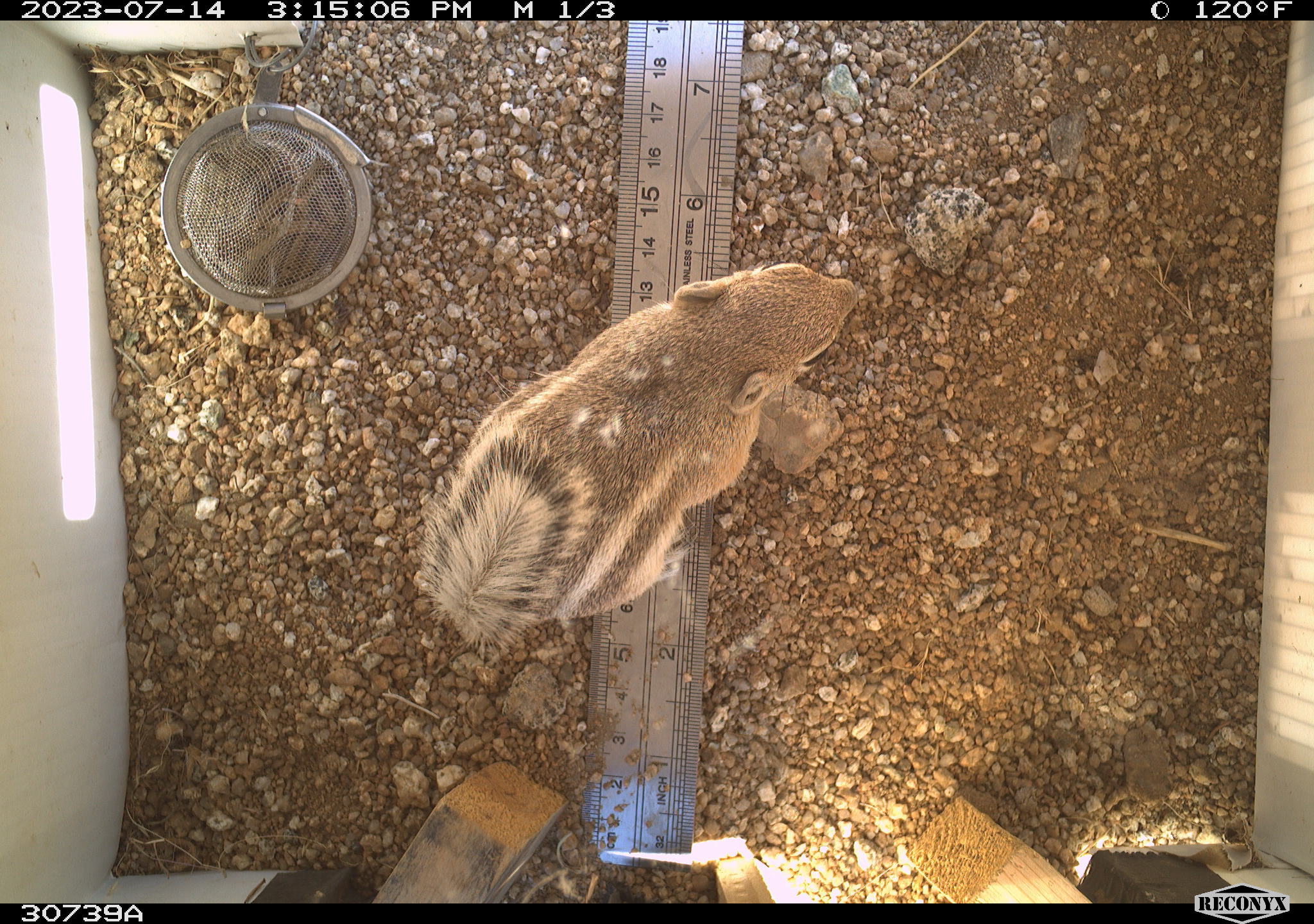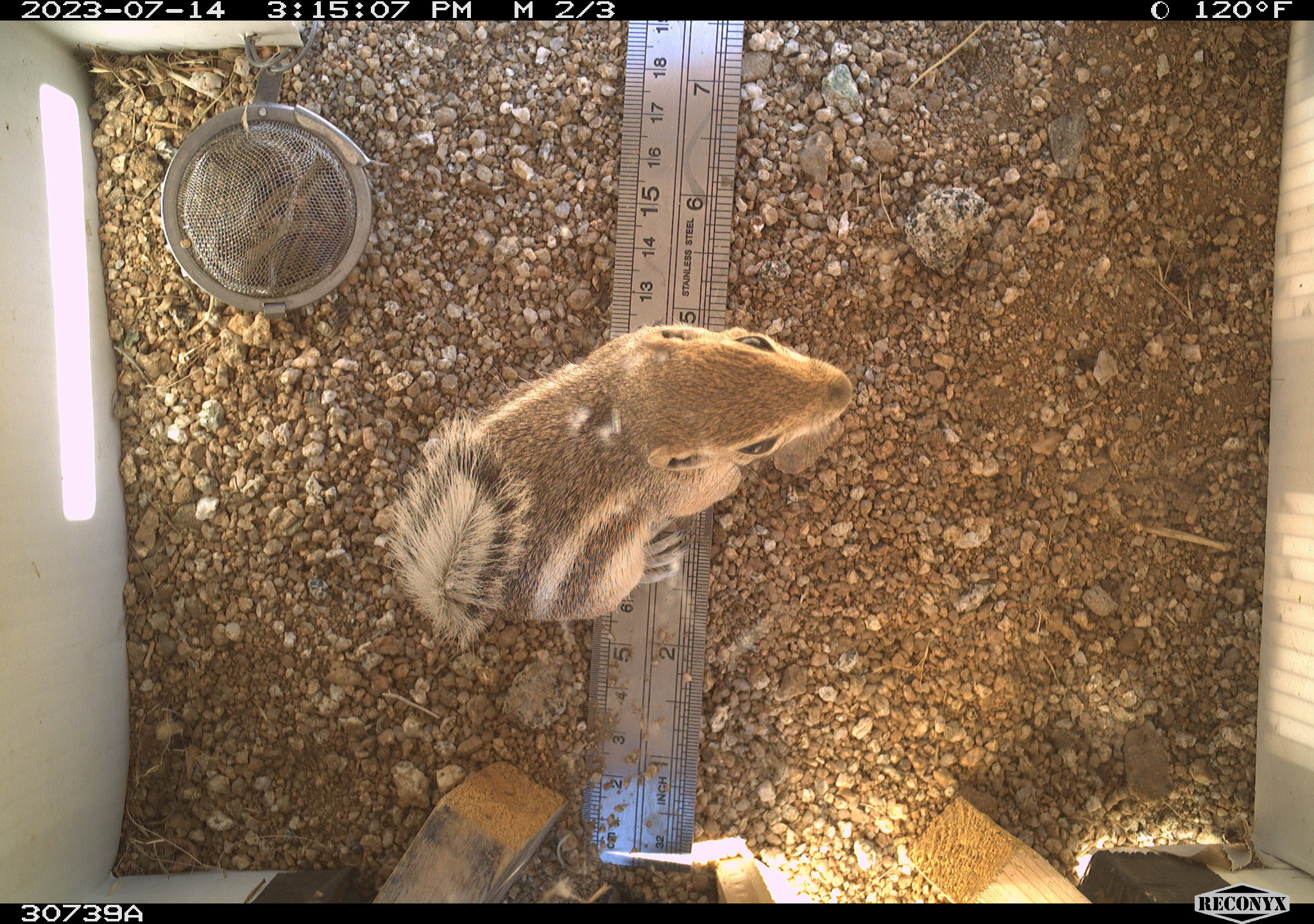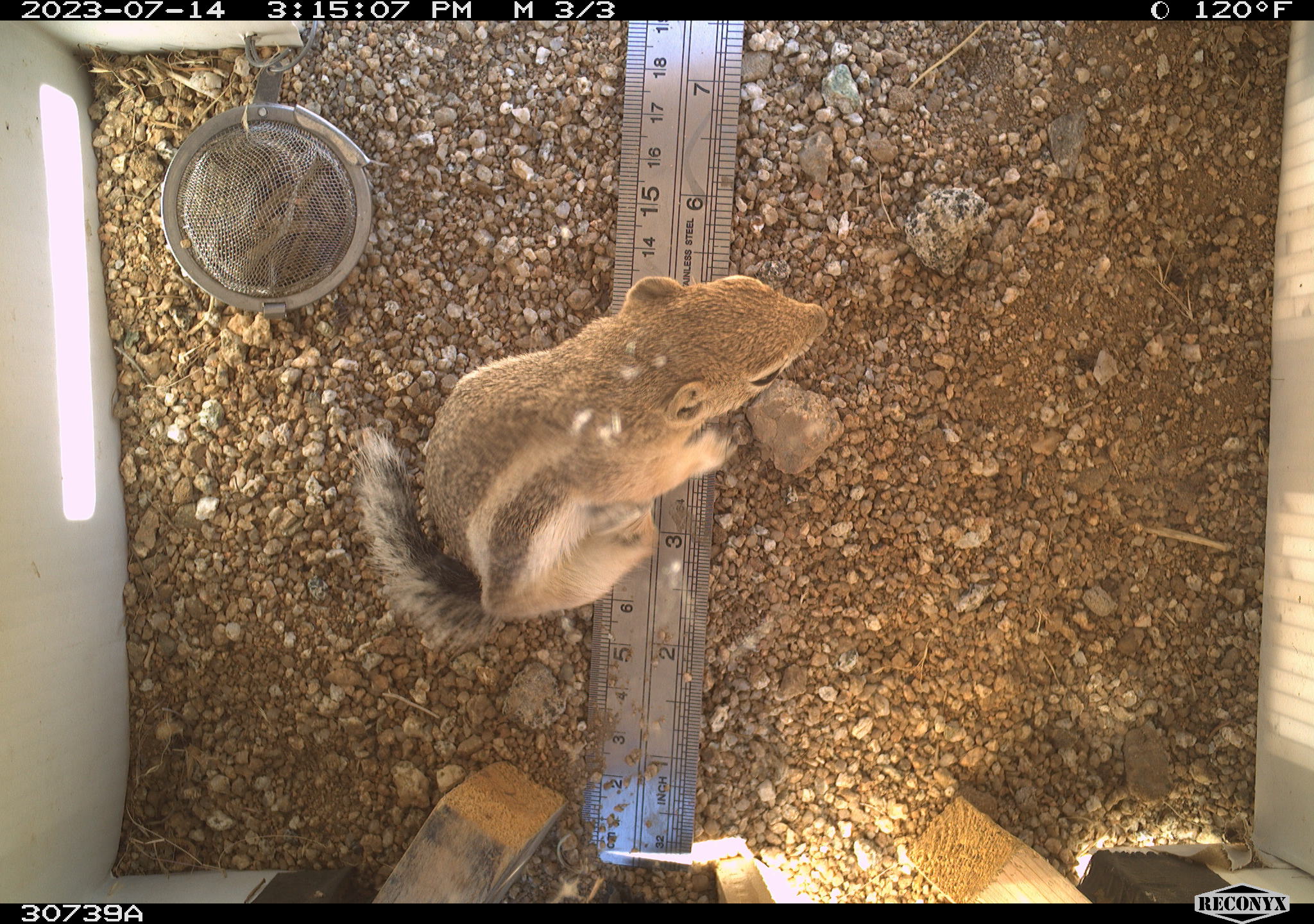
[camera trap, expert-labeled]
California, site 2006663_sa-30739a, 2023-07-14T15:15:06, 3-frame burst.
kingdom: Animalia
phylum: Chordata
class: Mammalia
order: Rodentia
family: Sciuridae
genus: Ammospermophilus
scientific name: Ammospermophilus leucurus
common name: white-tailed antelope squirrel